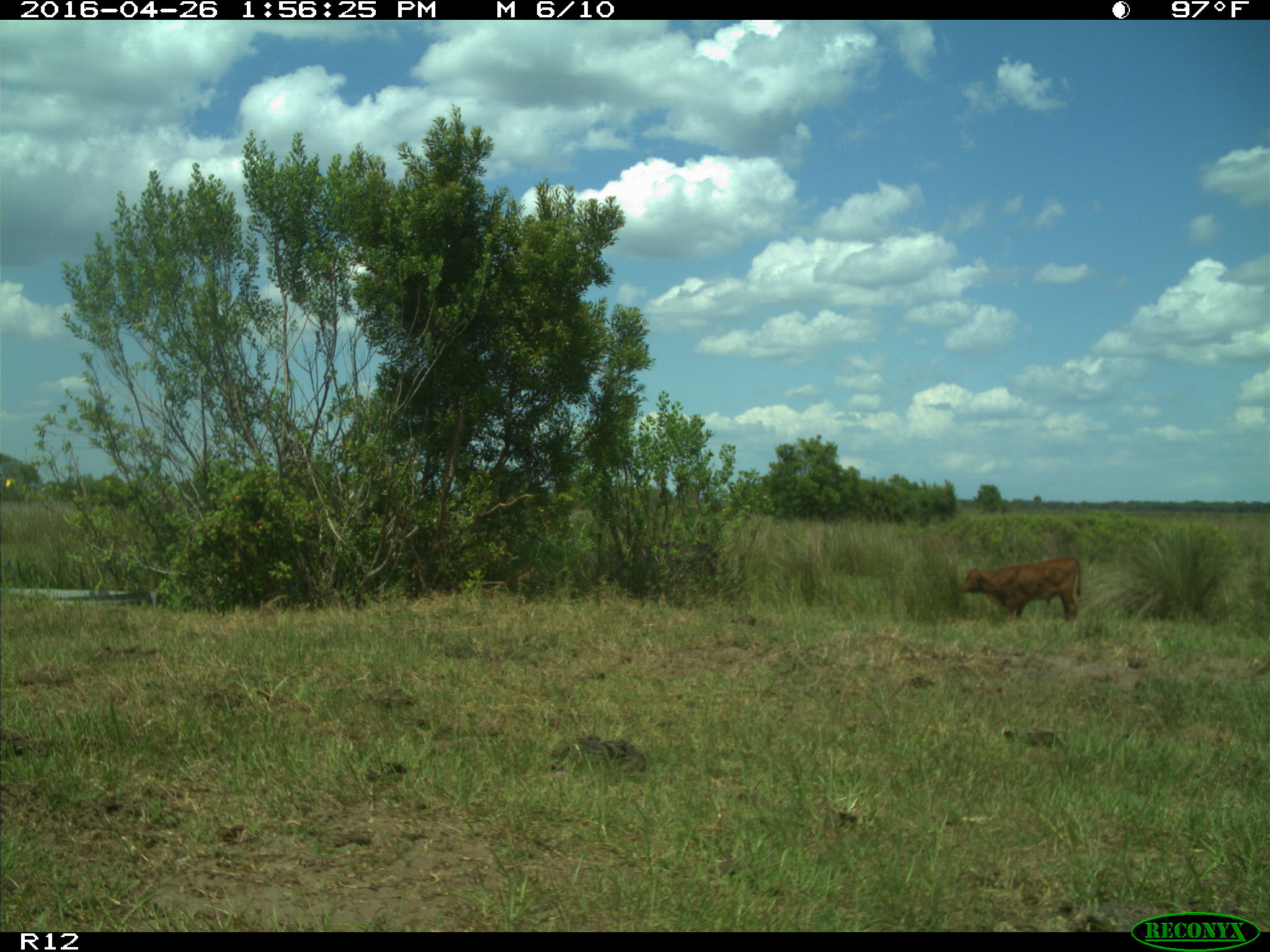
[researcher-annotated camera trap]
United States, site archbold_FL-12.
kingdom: Animalia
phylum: Chordata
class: Mammalia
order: Artiodactyla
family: Bovidae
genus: Bos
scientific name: Bos taurus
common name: domestic cow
Bos taurus (domestic cow).